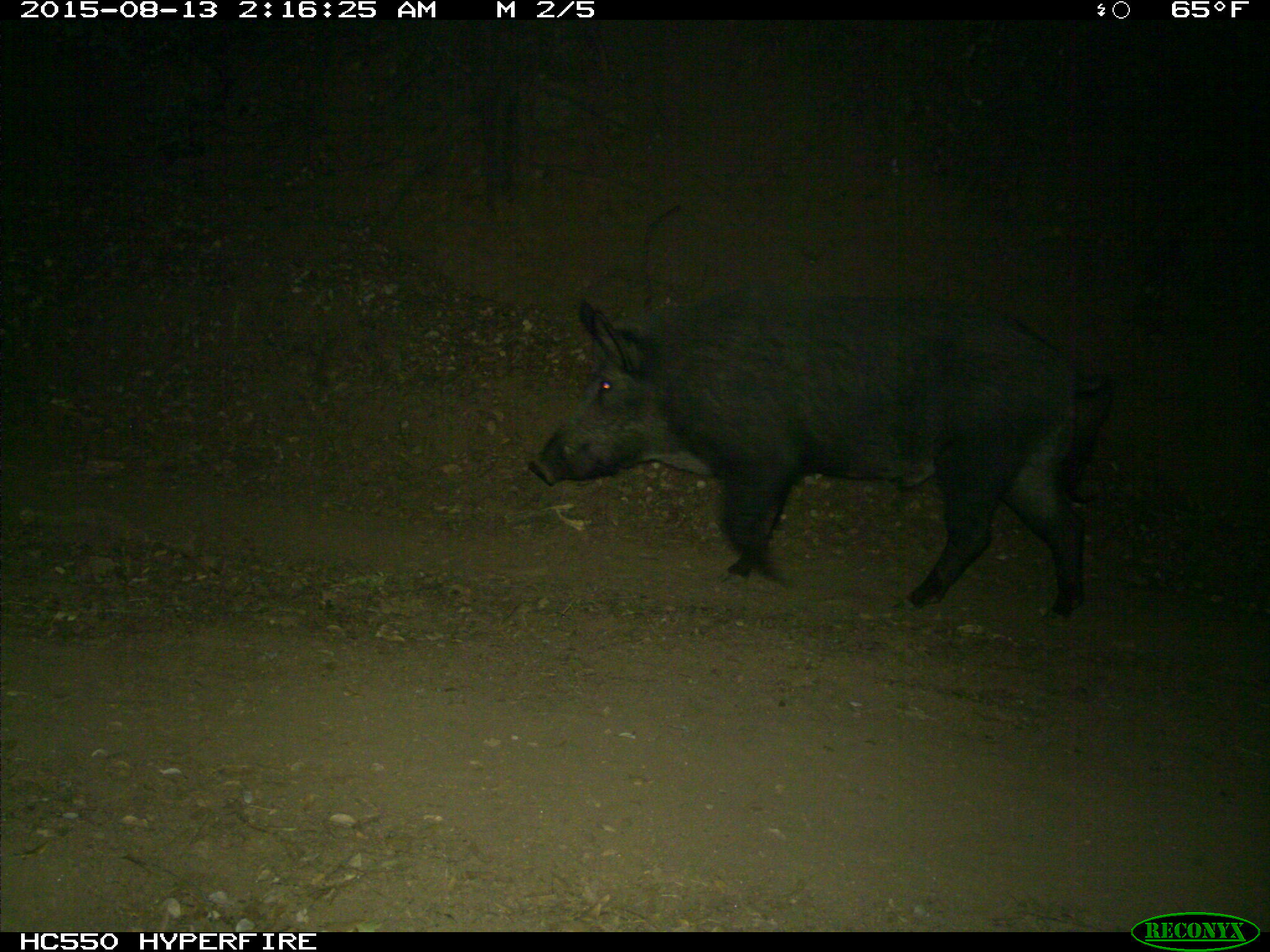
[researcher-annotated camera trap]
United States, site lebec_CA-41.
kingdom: Animalia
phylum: Chordata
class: Mammalia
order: Artiodactyla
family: Suidae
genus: Sus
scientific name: Sus scrofa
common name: wild boar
Sus scrofa (wild boar).